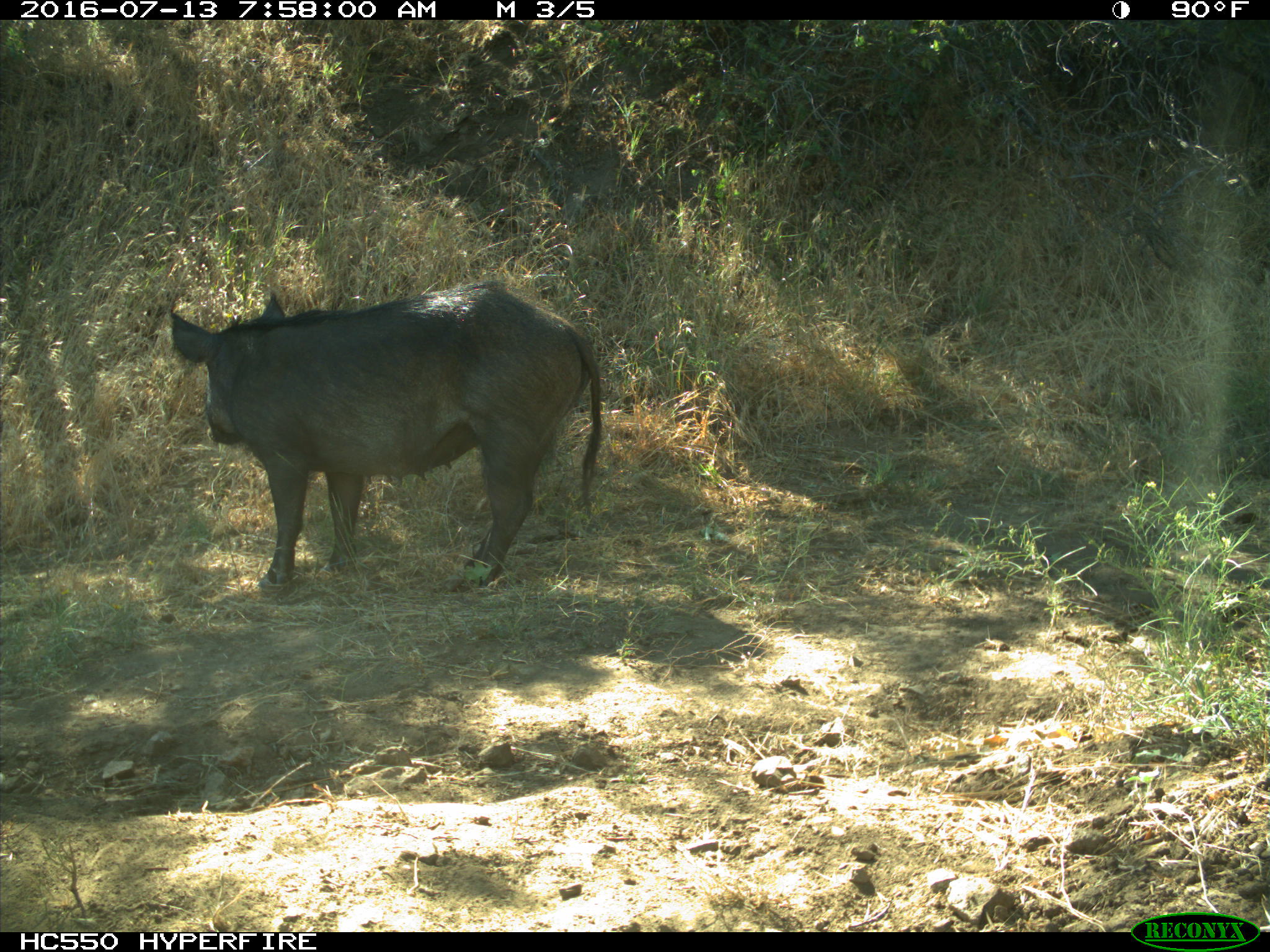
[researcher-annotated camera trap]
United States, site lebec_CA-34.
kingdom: Animalia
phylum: Chordata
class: Mammalia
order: Artiodactyla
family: Suidae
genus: Sus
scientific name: Sus scrofa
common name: wild boar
Sus scrofa (wild boar).